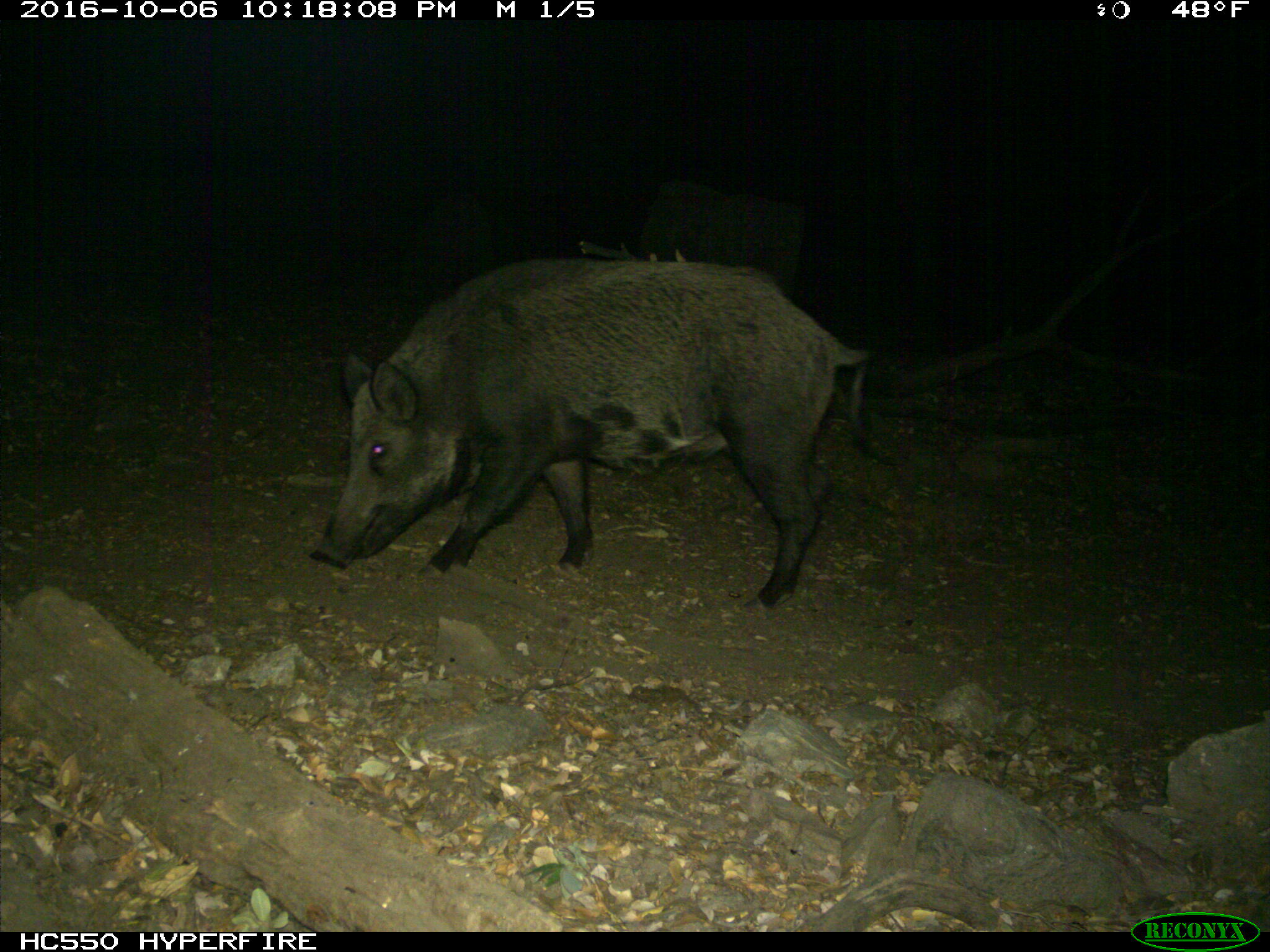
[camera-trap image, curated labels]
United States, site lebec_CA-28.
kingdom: Animalia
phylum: Chordata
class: Mammalia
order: Artiodactyla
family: Suidae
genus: Sus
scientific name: Sus scrofa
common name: wild boar